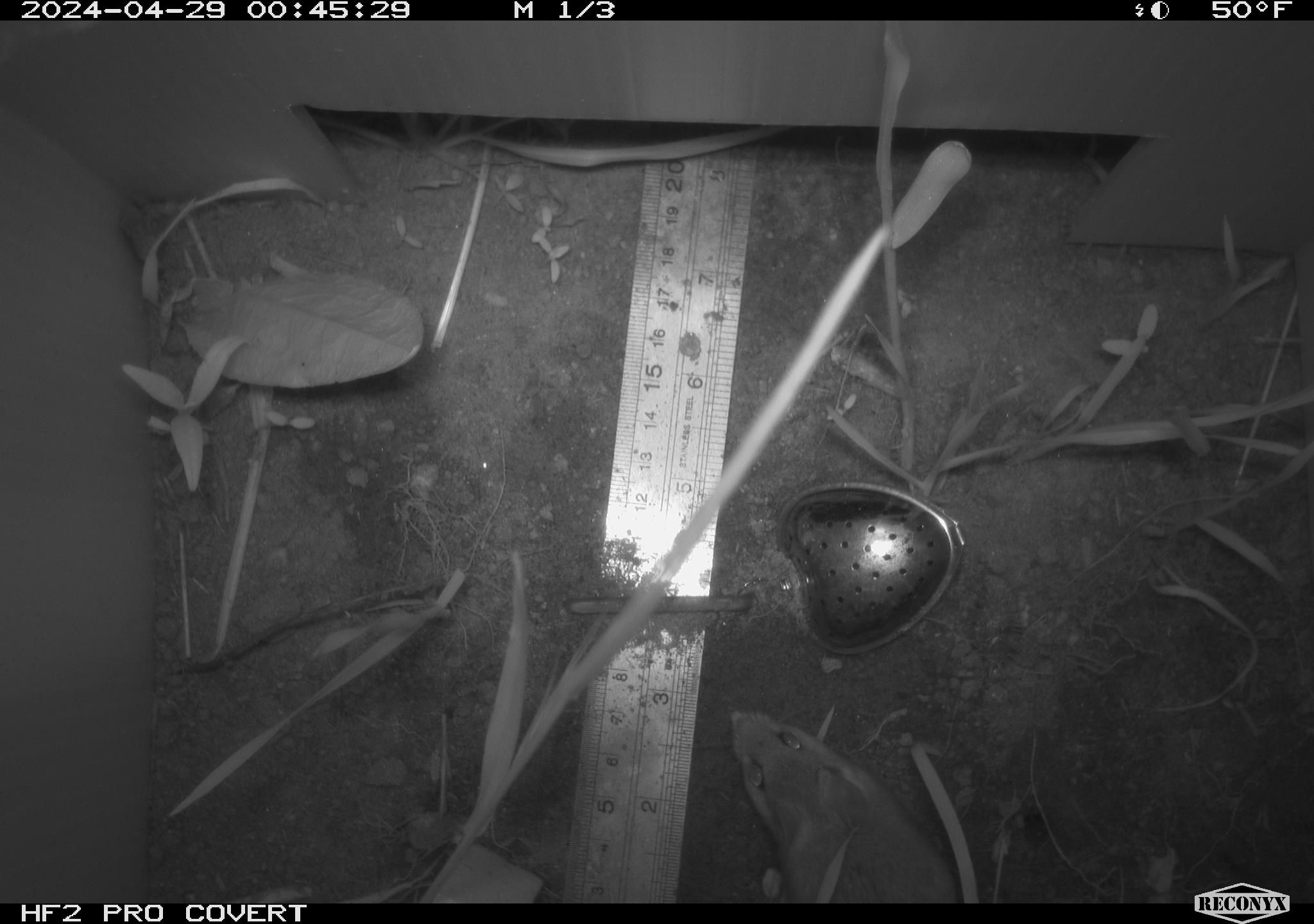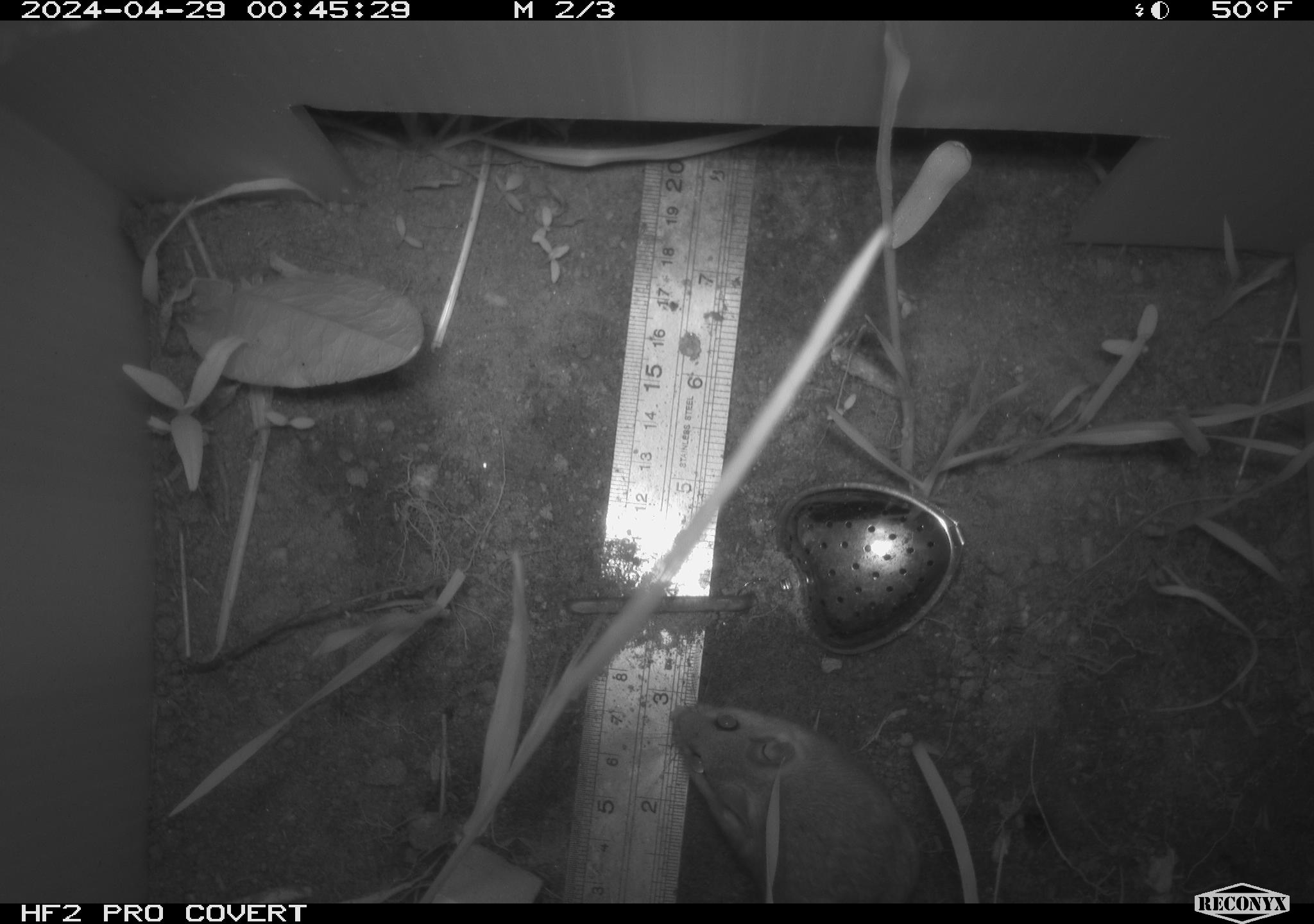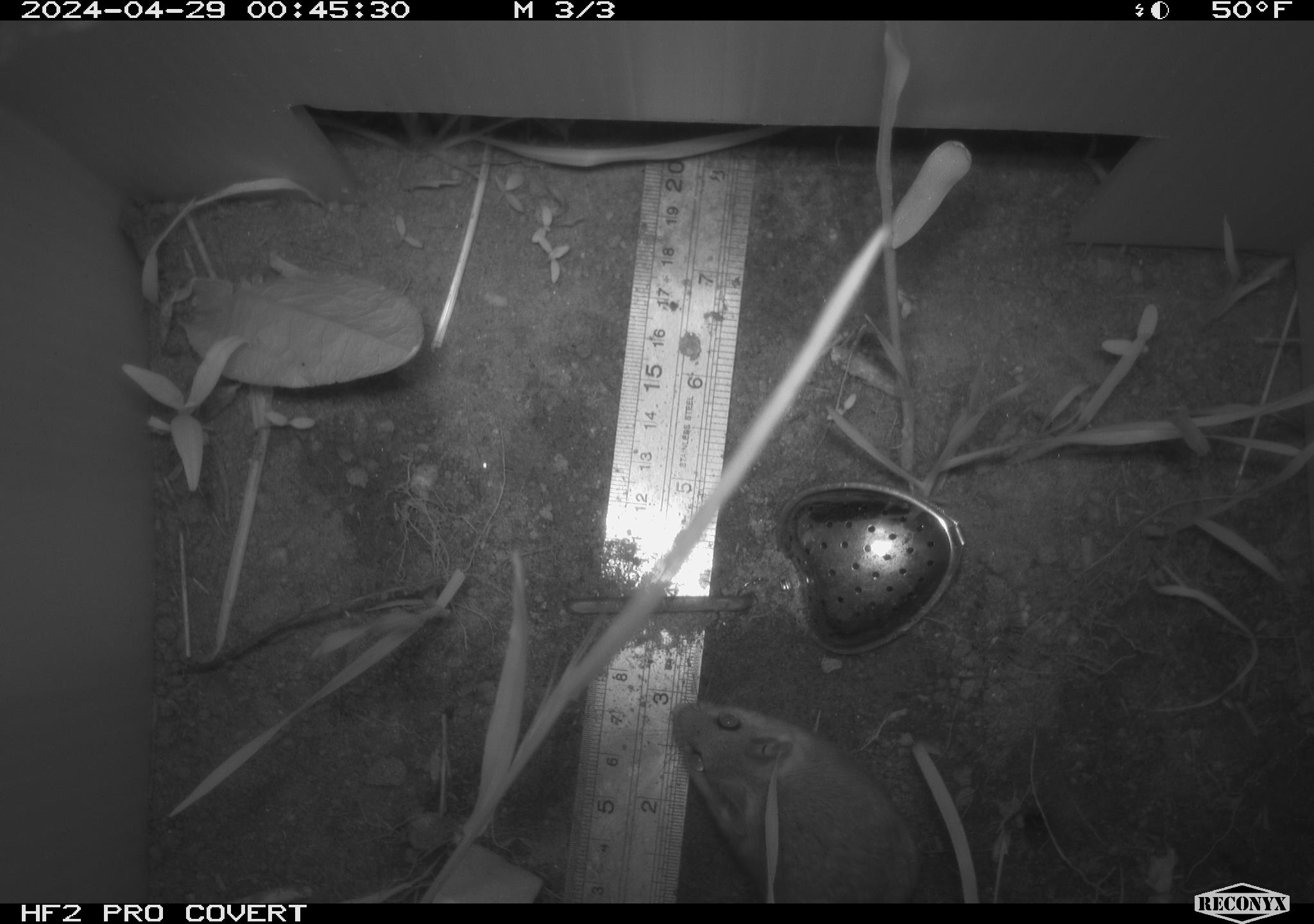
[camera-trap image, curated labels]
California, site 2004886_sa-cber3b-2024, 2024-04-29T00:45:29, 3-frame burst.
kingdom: Animalia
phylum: Chordata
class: Mammalia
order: Rodentia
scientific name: Rodentia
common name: mouse species